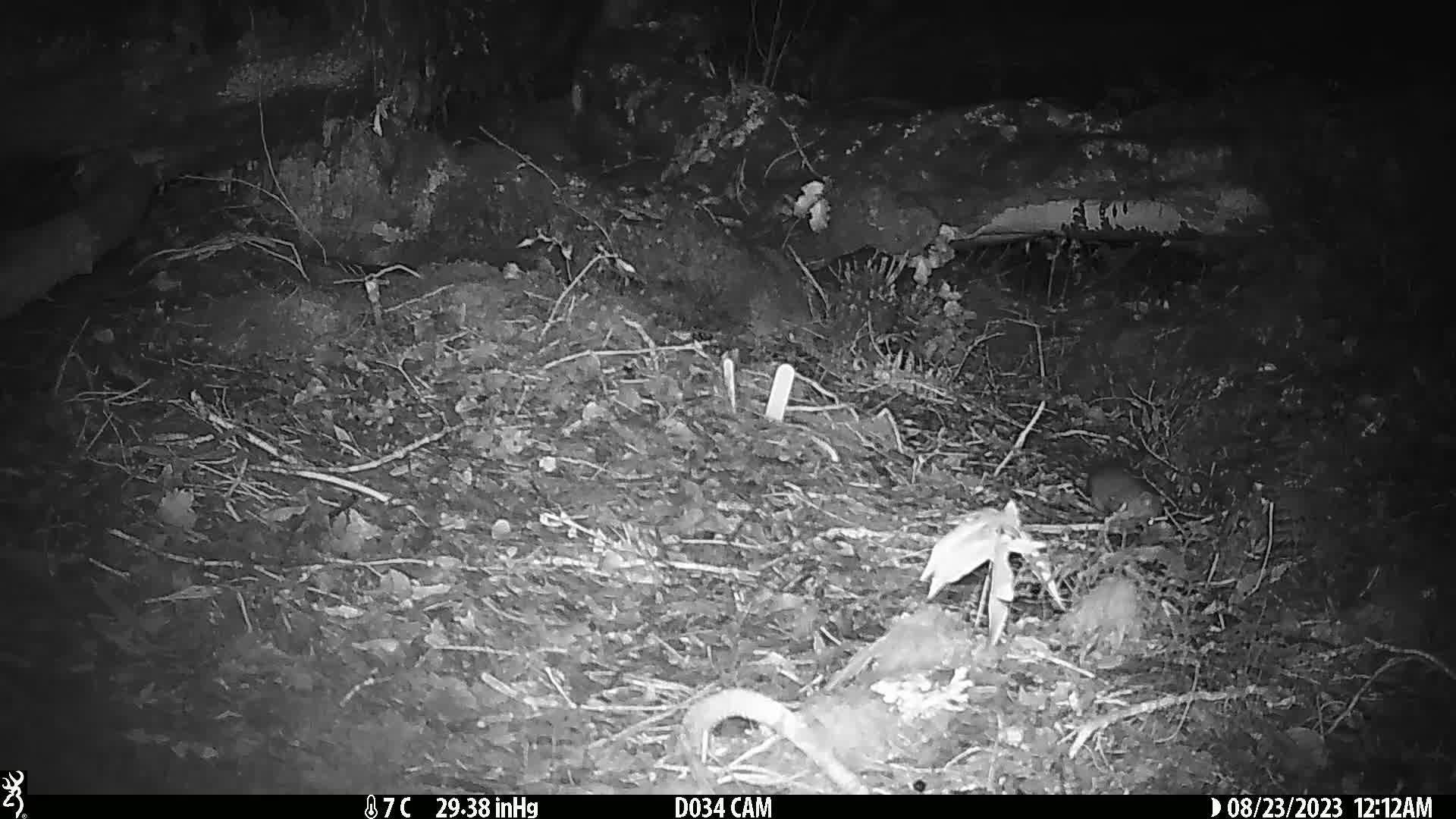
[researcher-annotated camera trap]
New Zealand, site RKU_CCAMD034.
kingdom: Animalia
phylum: Chordata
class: Mammalia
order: Rodentia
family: Muridae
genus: Rattus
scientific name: Rattus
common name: rat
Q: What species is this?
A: Rat (Rattus).